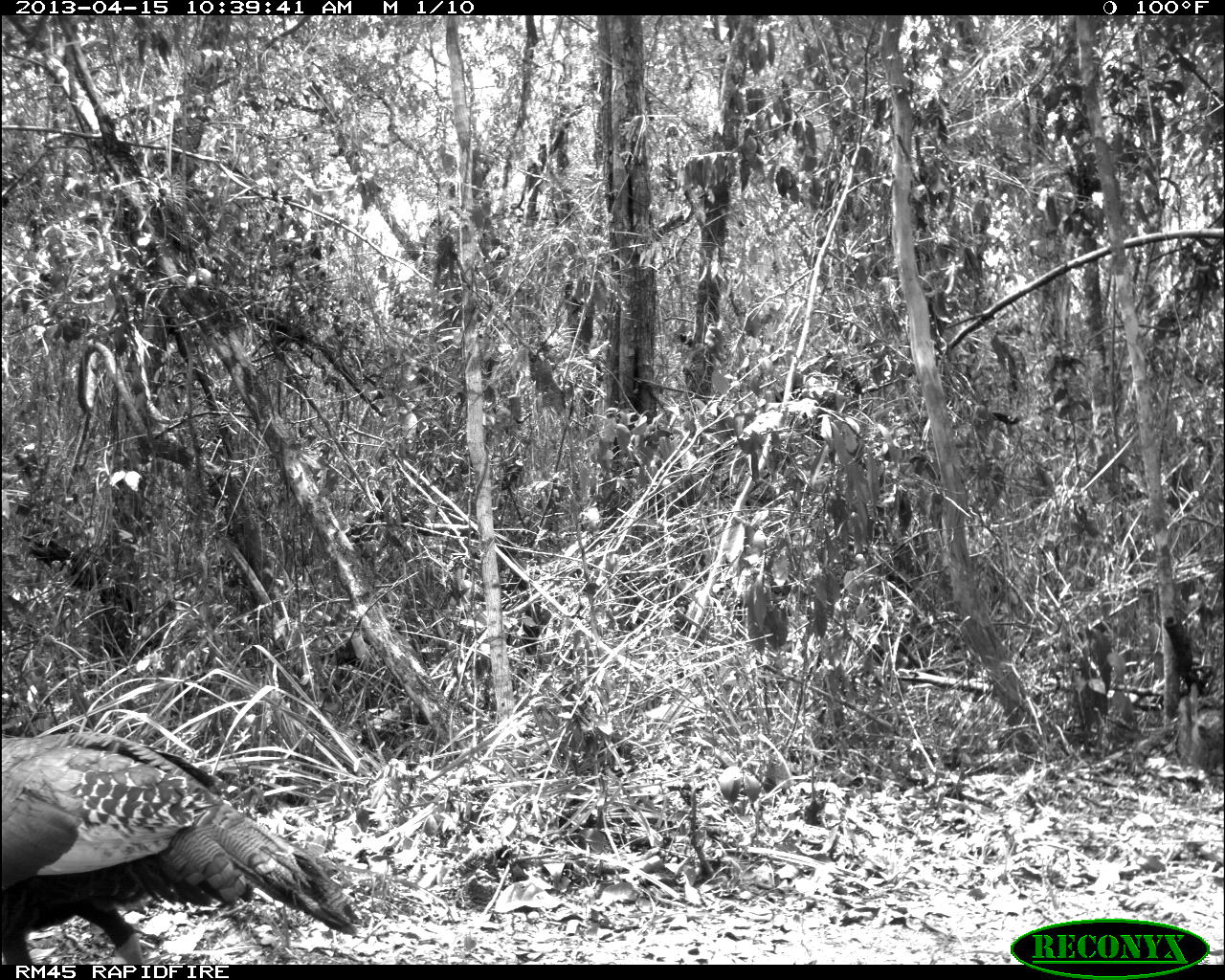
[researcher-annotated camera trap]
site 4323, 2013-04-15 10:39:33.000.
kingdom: Animalia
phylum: Chordata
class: Aves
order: Galliformes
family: Phasianidae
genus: Meleagris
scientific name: Meleagris ocellata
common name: ocellated turkey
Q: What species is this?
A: Meleagris ocellata (ocellated turkey).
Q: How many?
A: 1.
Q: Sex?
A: Female.